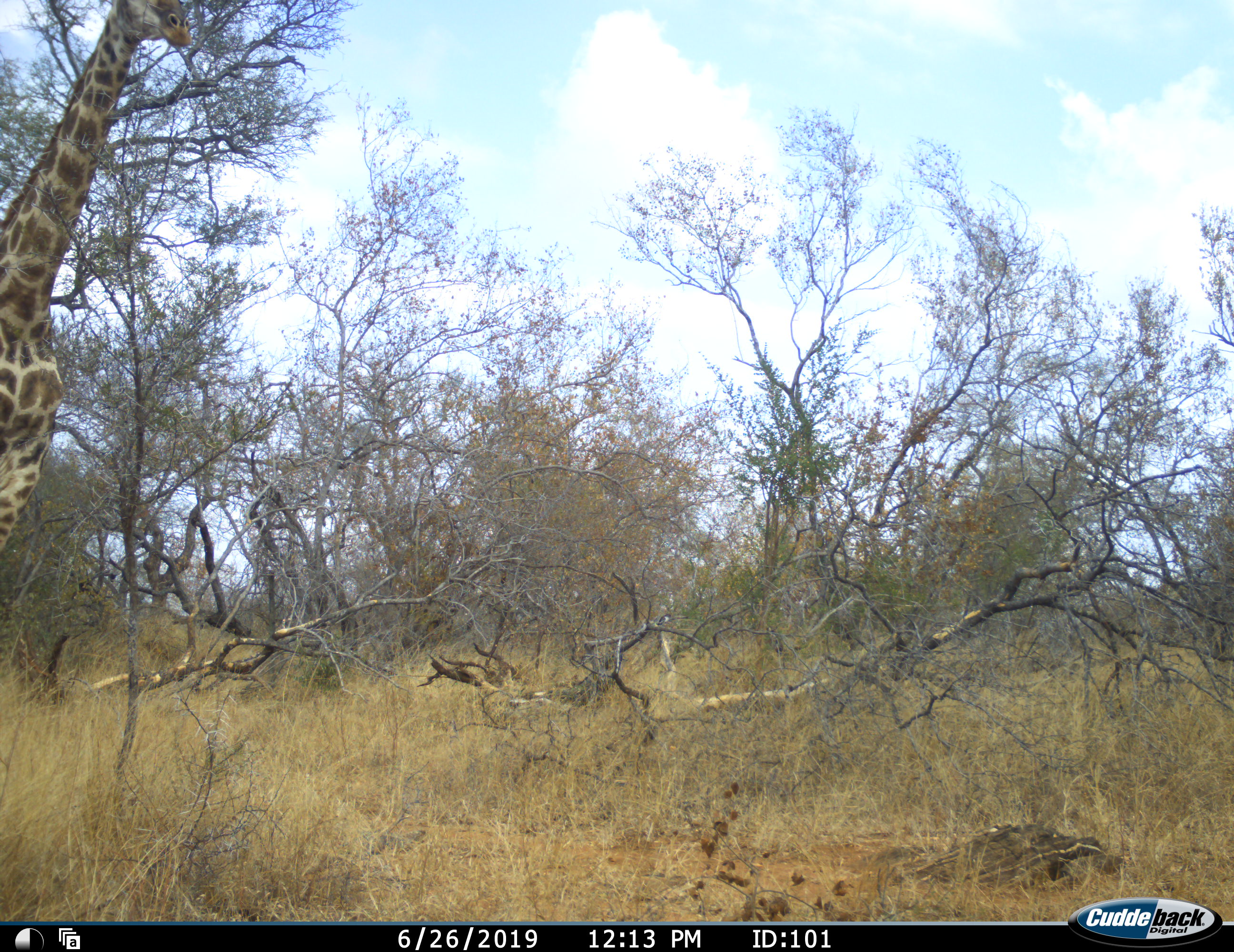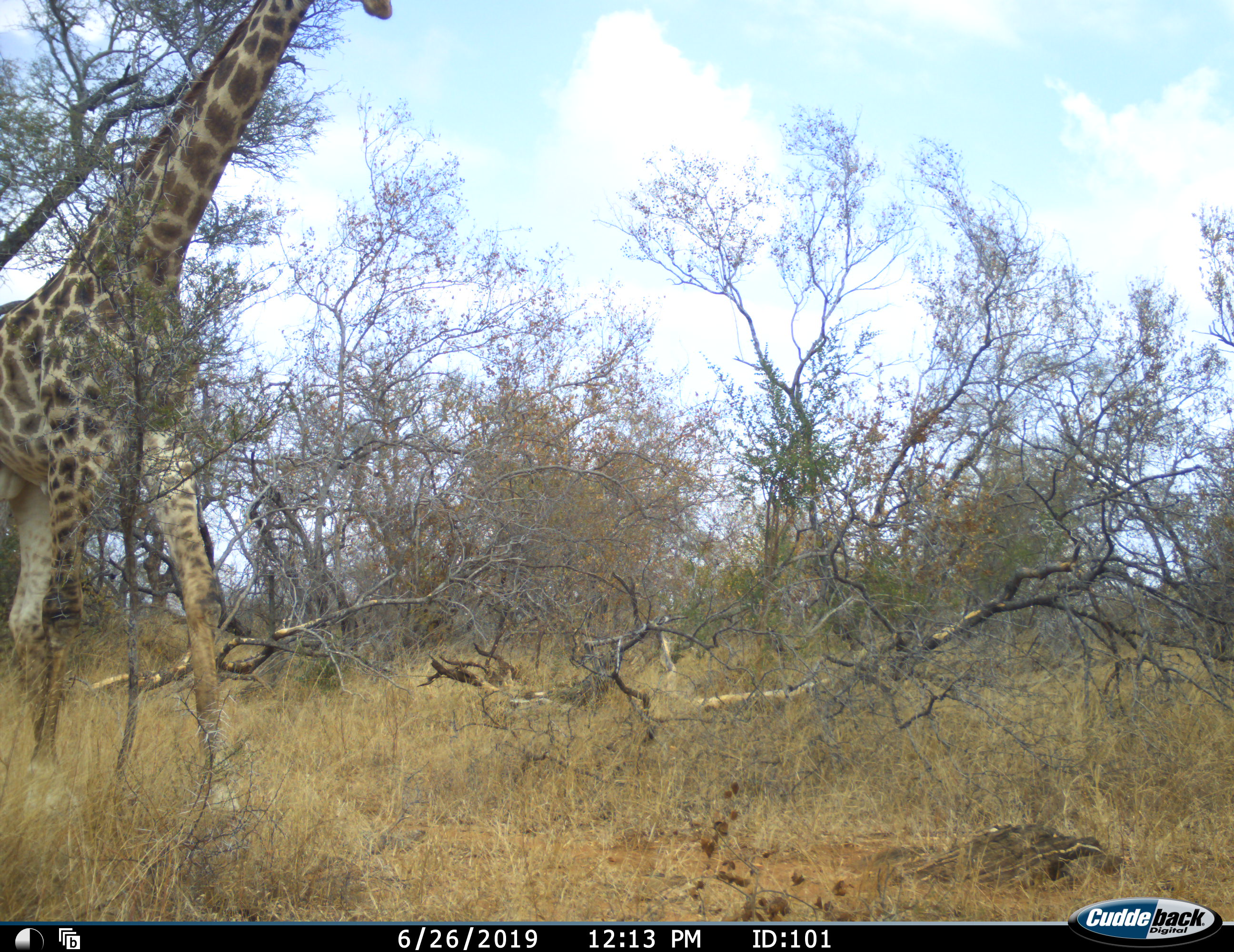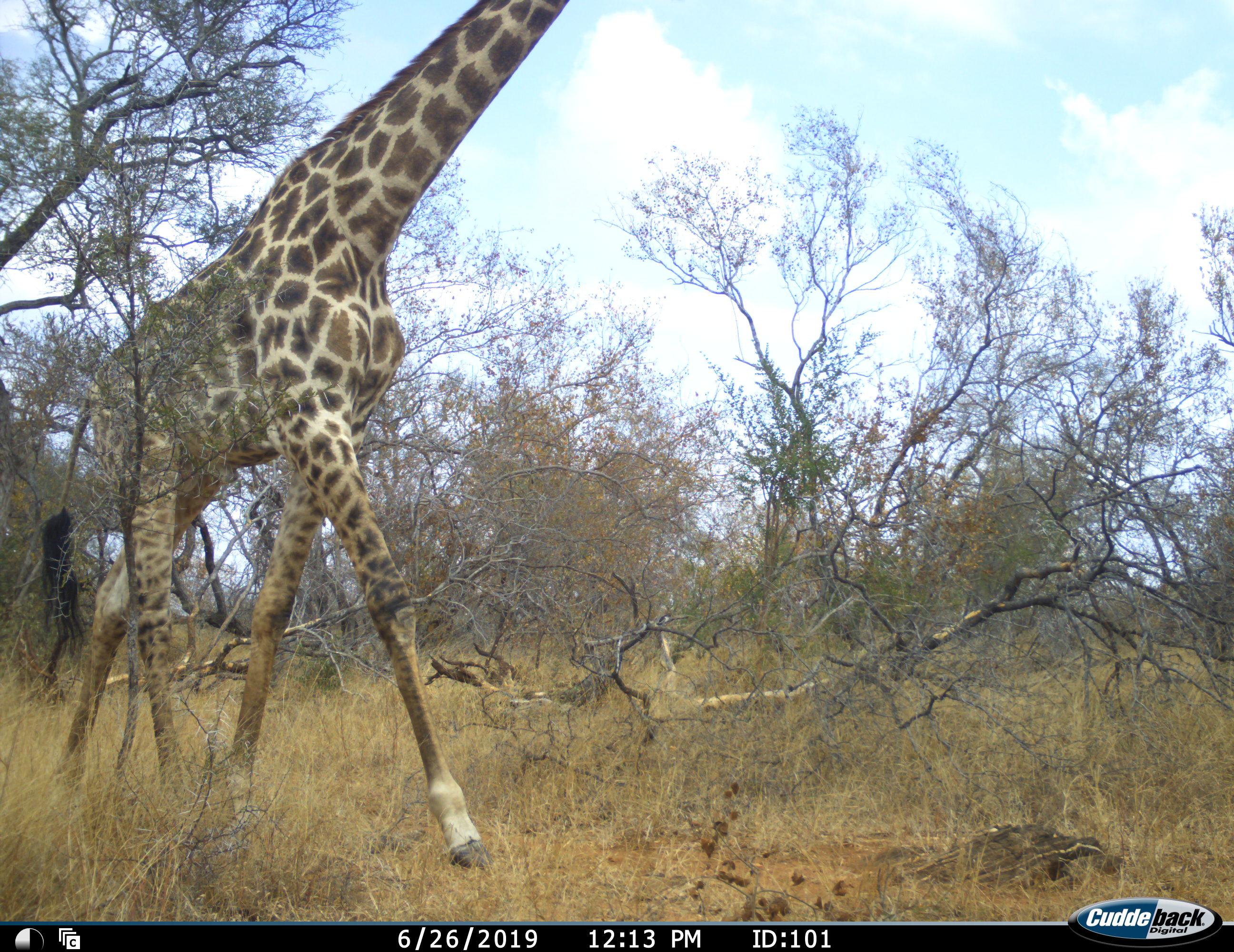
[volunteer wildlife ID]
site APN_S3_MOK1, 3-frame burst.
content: unidentified animal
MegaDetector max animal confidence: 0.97